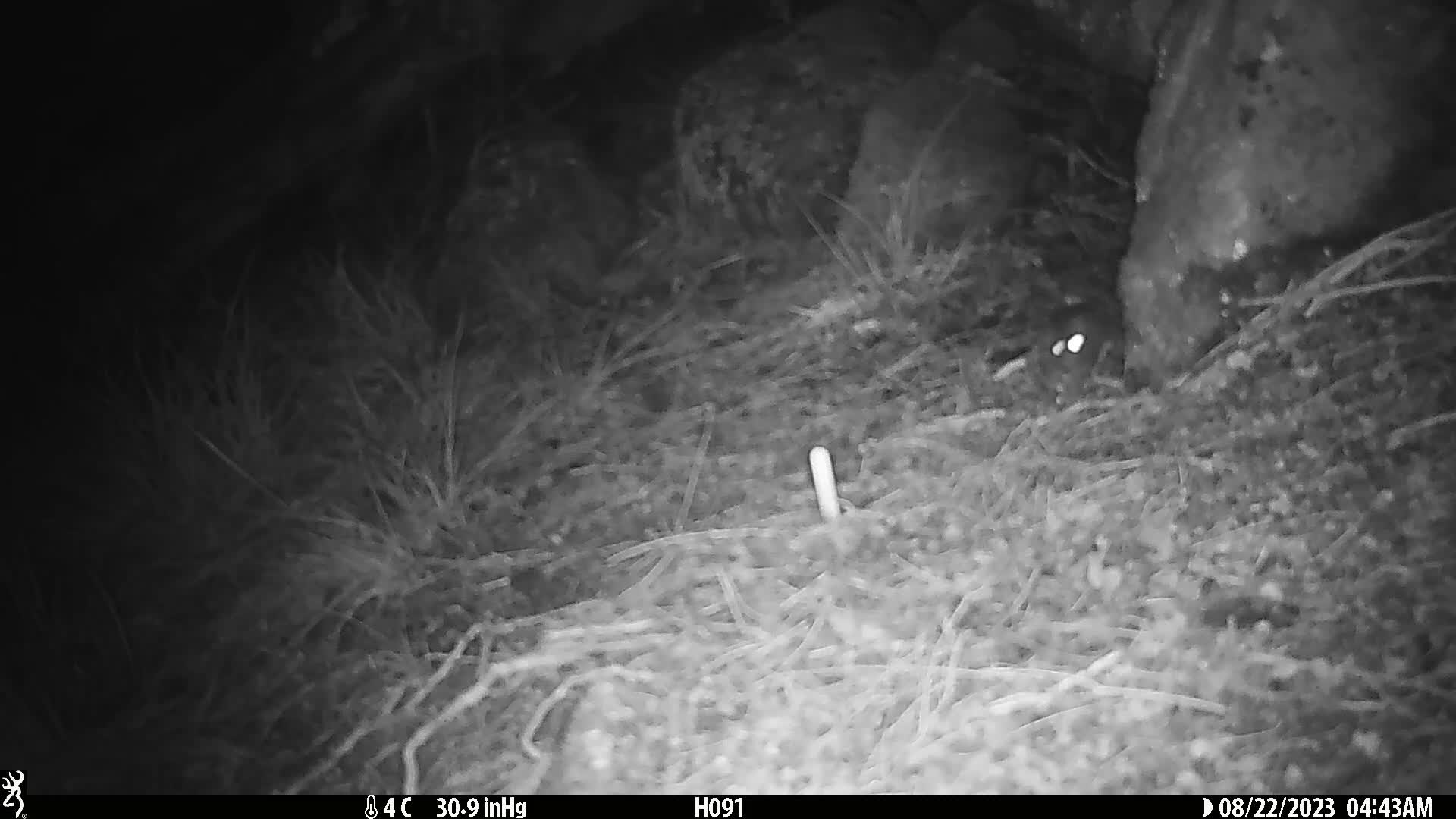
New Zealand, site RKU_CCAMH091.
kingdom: Animalia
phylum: Chordata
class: Mammalia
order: Rodentia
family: Muridae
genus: Rattus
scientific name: Rattus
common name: rat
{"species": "rat (Rattus)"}